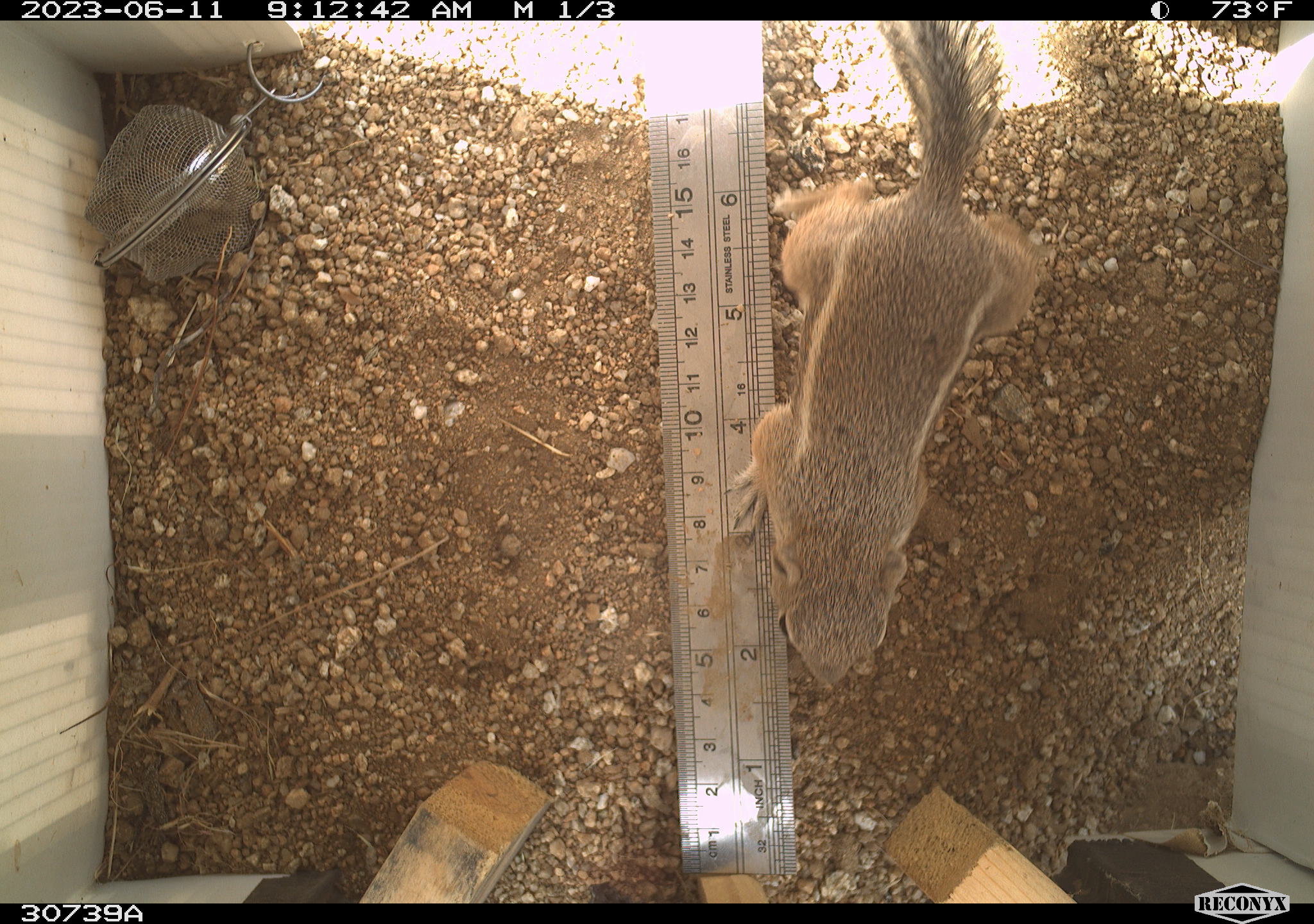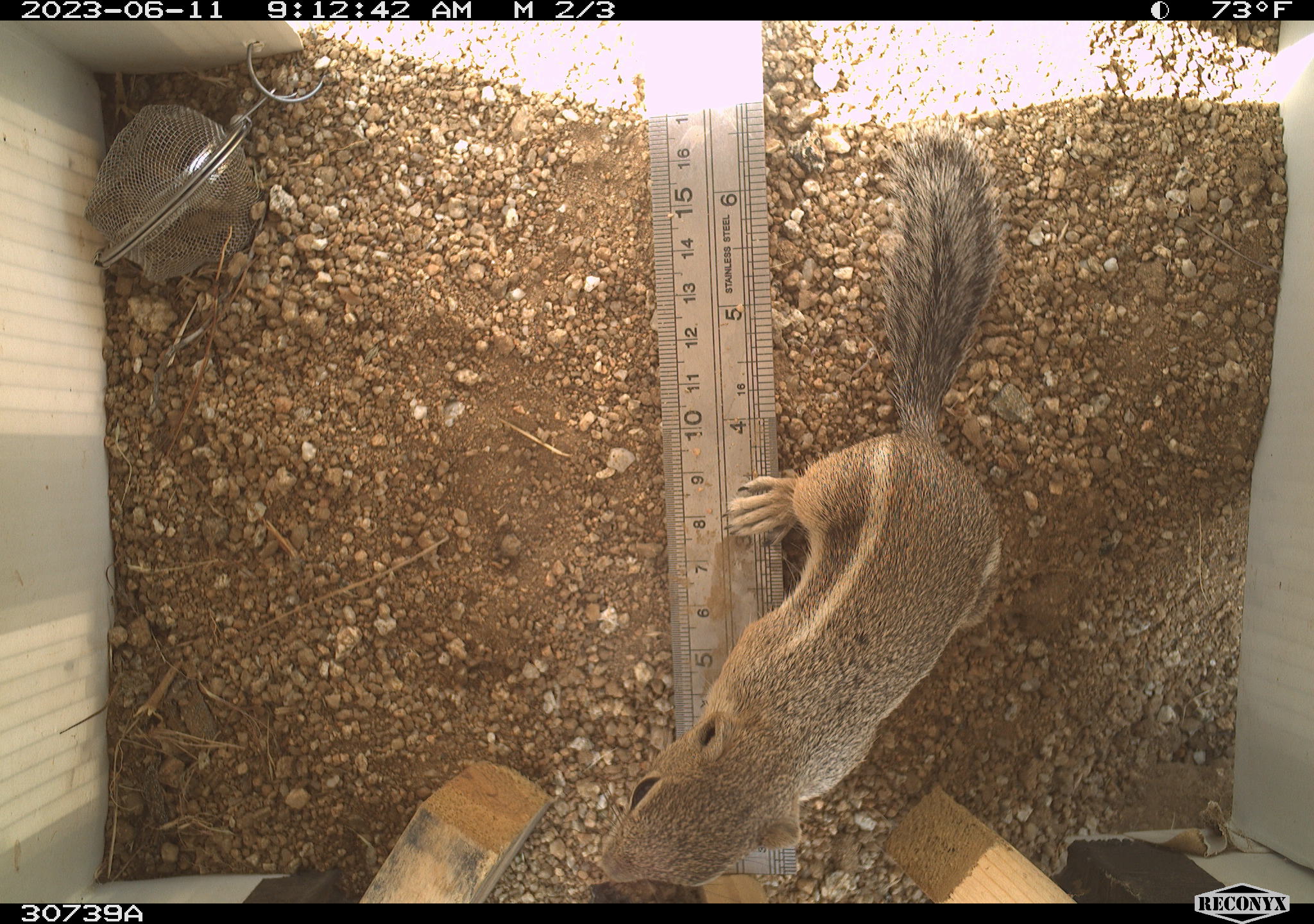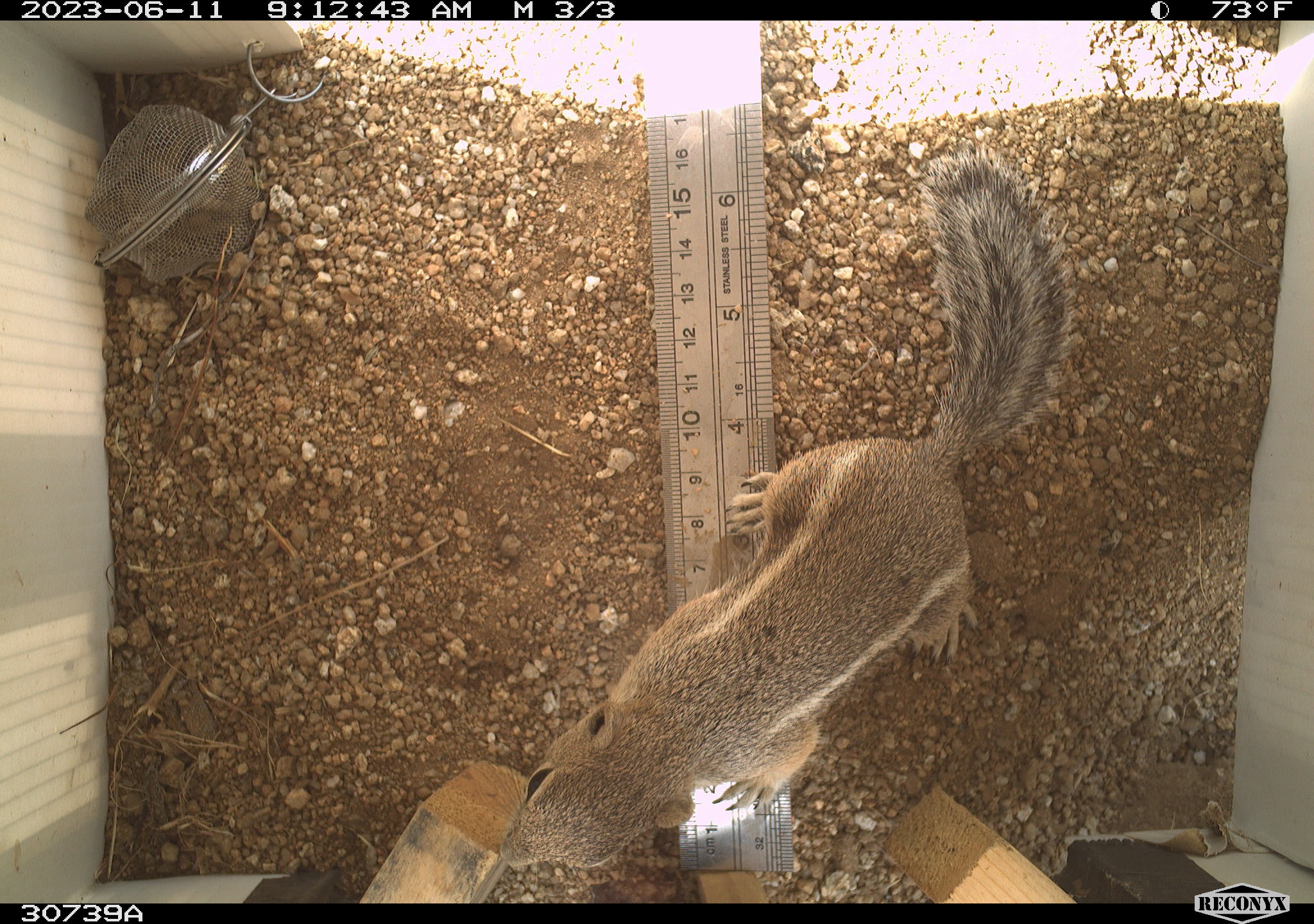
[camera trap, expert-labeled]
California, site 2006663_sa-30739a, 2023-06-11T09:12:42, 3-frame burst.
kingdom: Animalia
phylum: Chordata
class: Mammalia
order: Rodentia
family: Sciuridae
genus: Ammospermophilus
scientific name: Ammospermophilus leucurus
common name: white-tailed antelope squirrel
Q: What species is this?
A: White-tailed antelope squirrel (Ammospermophilus leucurus).